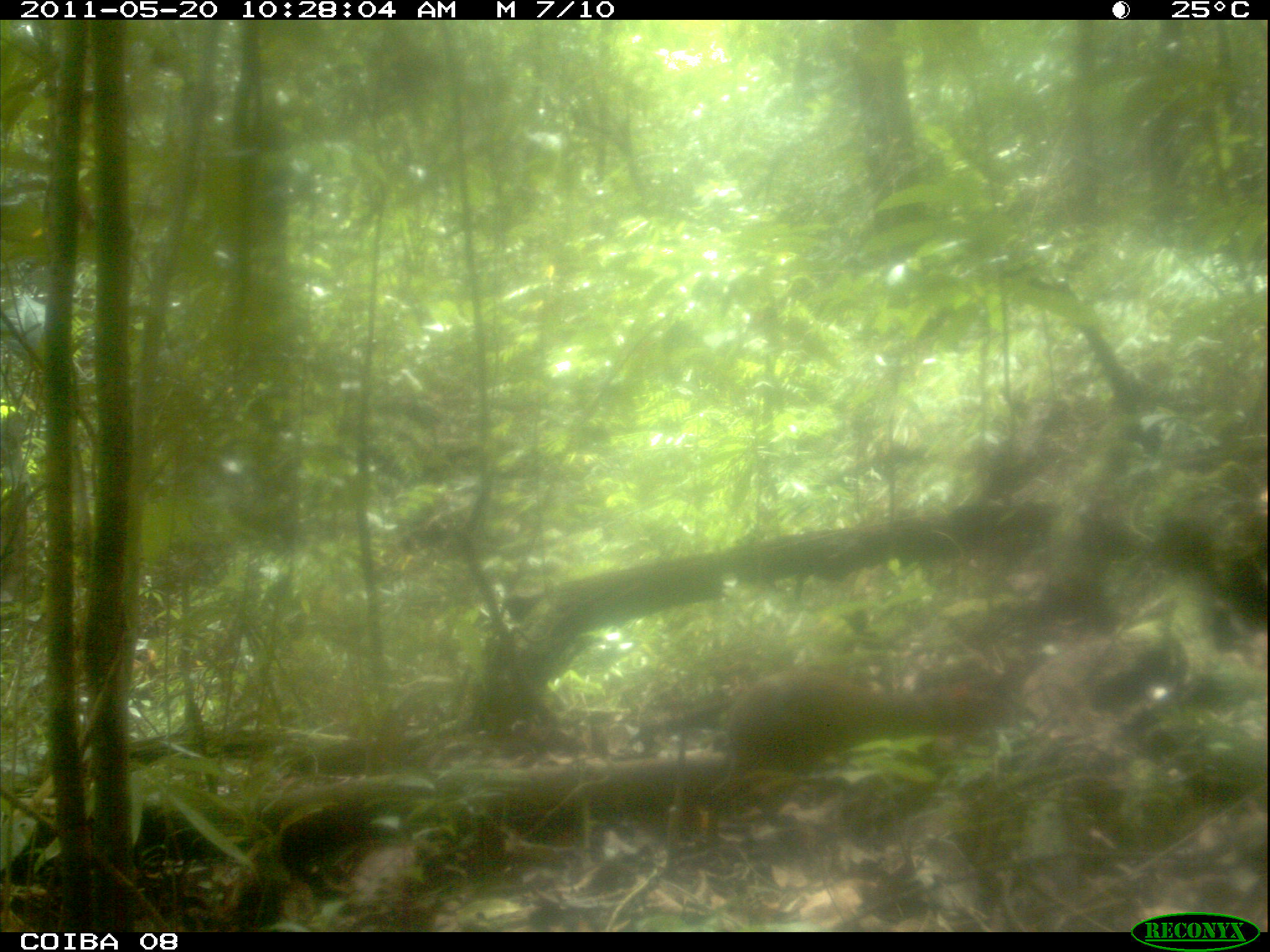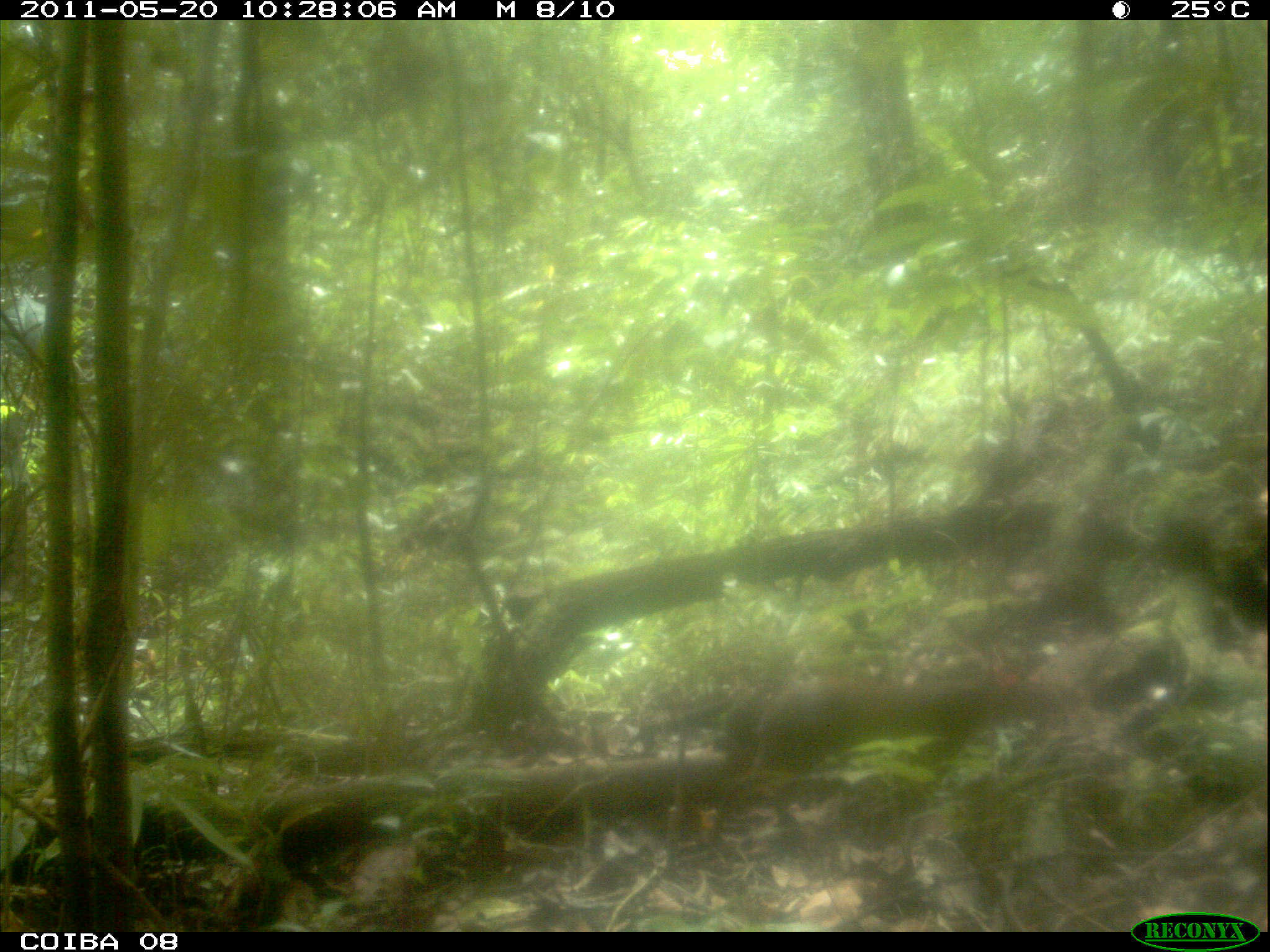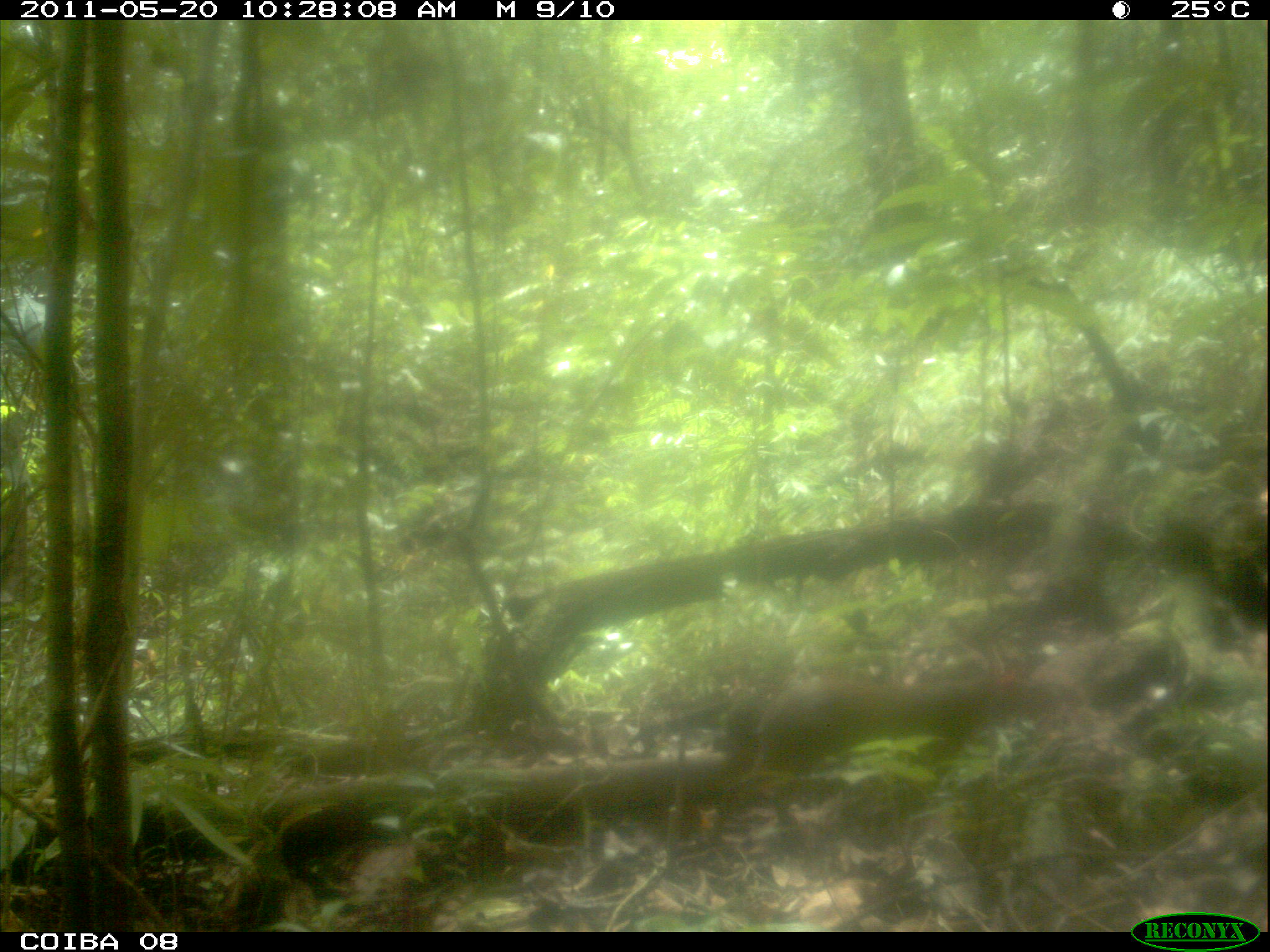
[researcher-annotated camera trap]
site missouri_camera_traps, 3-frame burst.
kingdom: Animalia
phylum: Chordata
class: Mammalia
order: Rodentia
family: Dasyproctidae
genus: Dasyprocta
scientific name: Dasyprocta coibae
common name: coiban agouti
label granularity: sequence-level